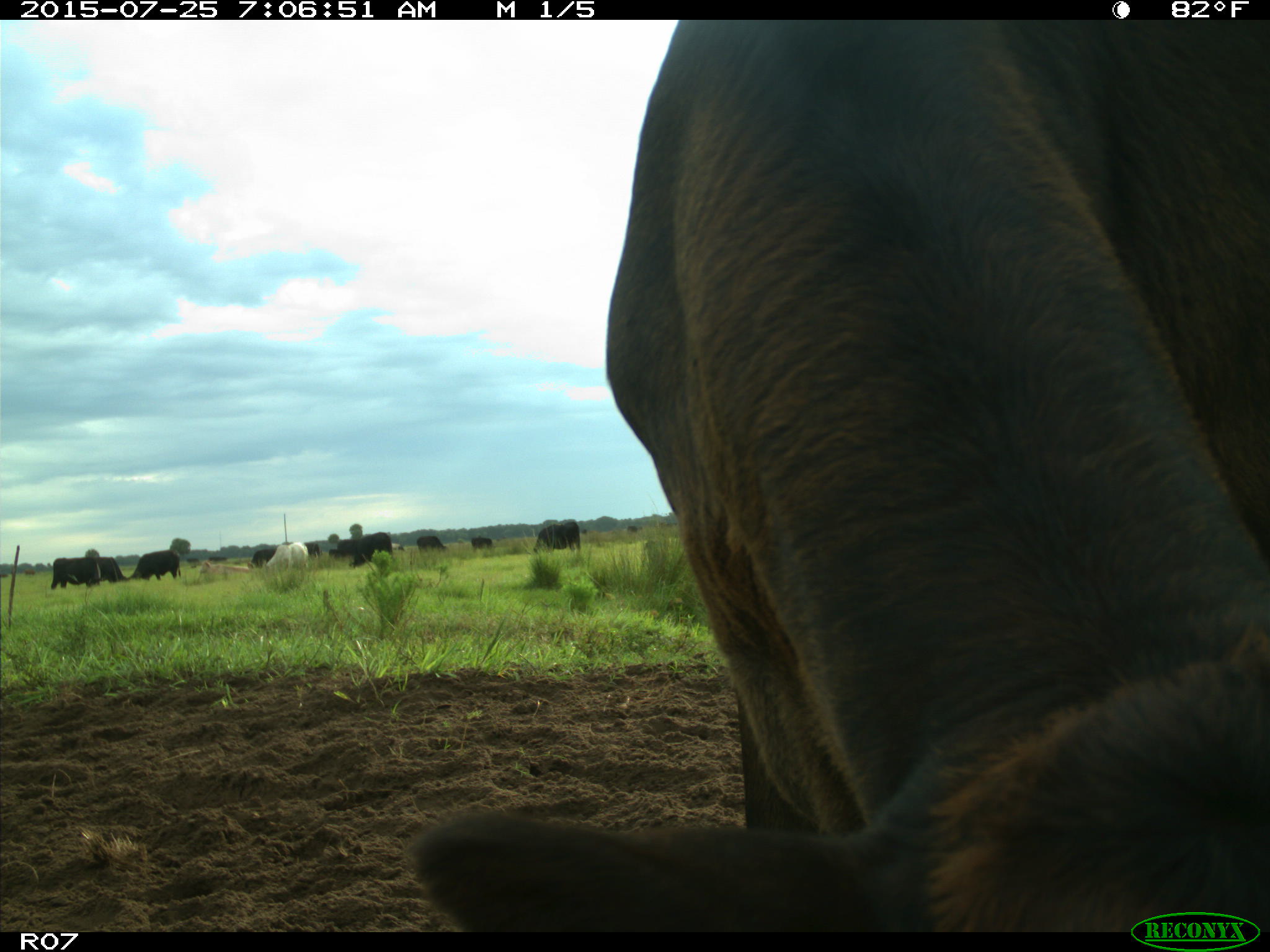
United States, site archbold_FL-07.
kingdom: Animalia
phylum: Chordata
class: Mammalia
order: Artiodactyla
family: Bovidae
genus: Bos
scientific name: Bos taurus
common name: domestic cow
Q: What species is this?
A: Bos taurus (domestic cow).